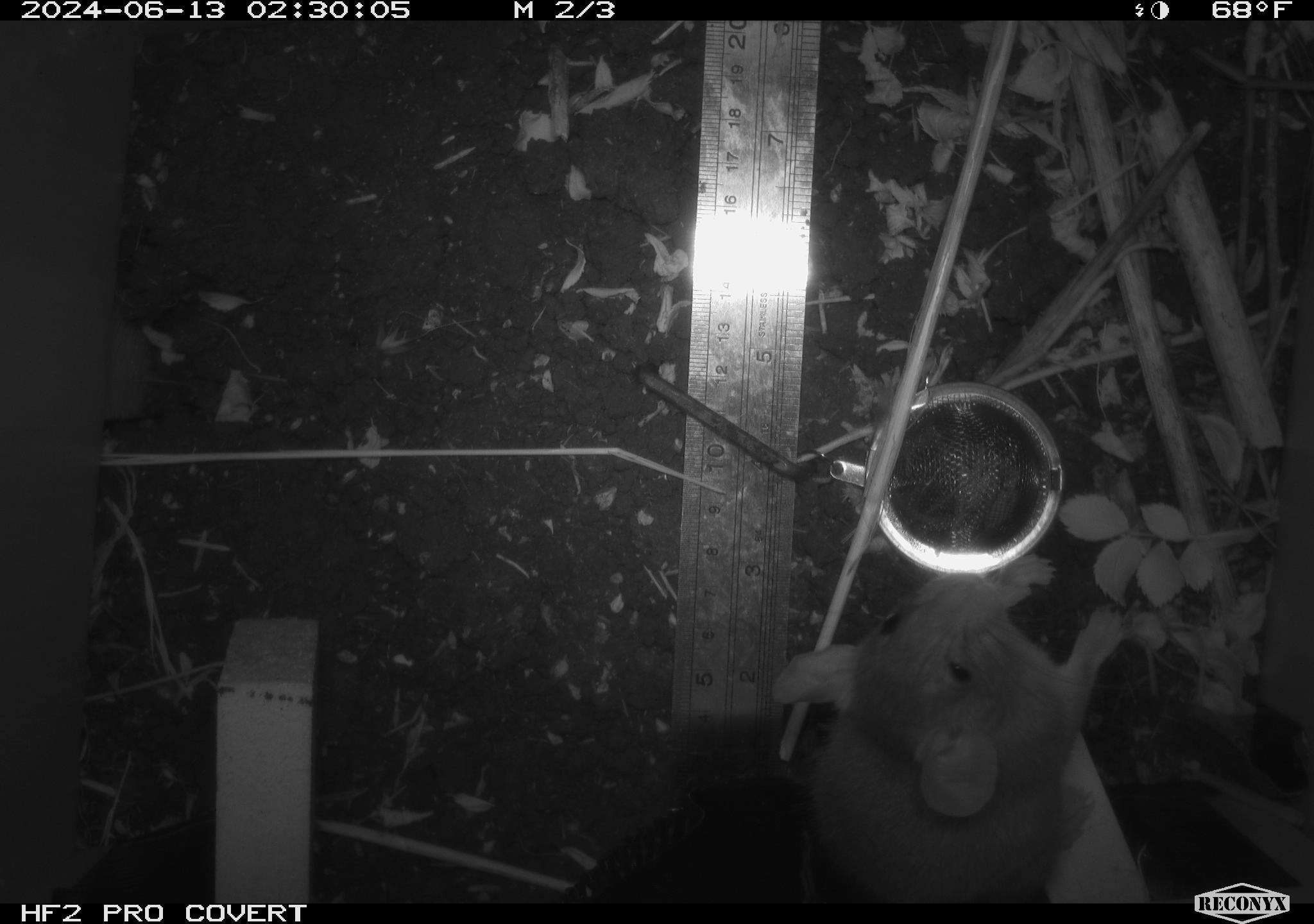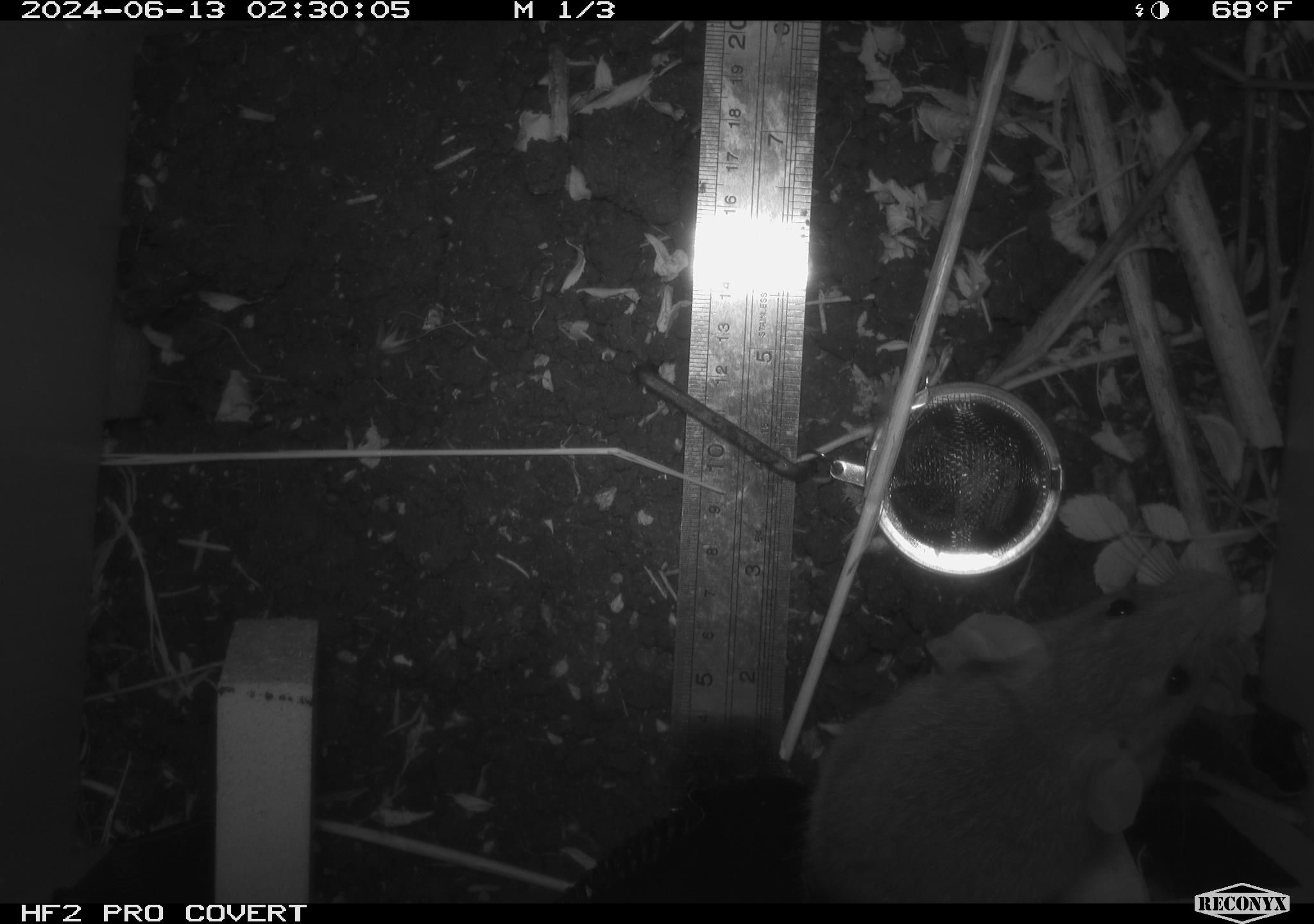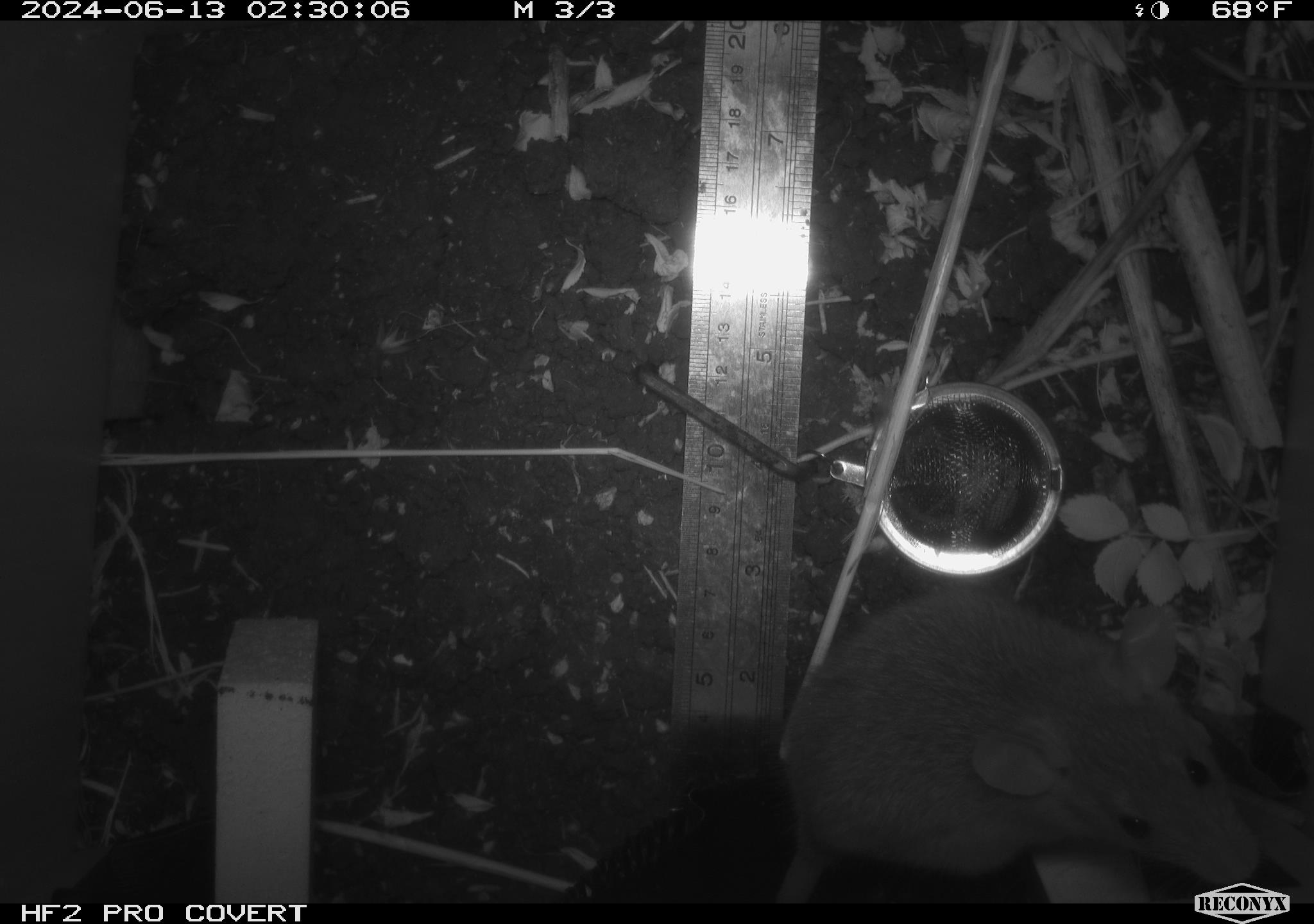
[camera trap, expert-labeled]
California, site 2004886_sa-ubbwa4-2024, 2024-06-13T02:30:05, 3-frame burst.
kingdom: Animalia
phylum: Chordata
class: Mammalia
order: Rodentia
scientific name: Rodentia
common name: woodrat or rat or mouse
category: woodrat or rat or mouse species